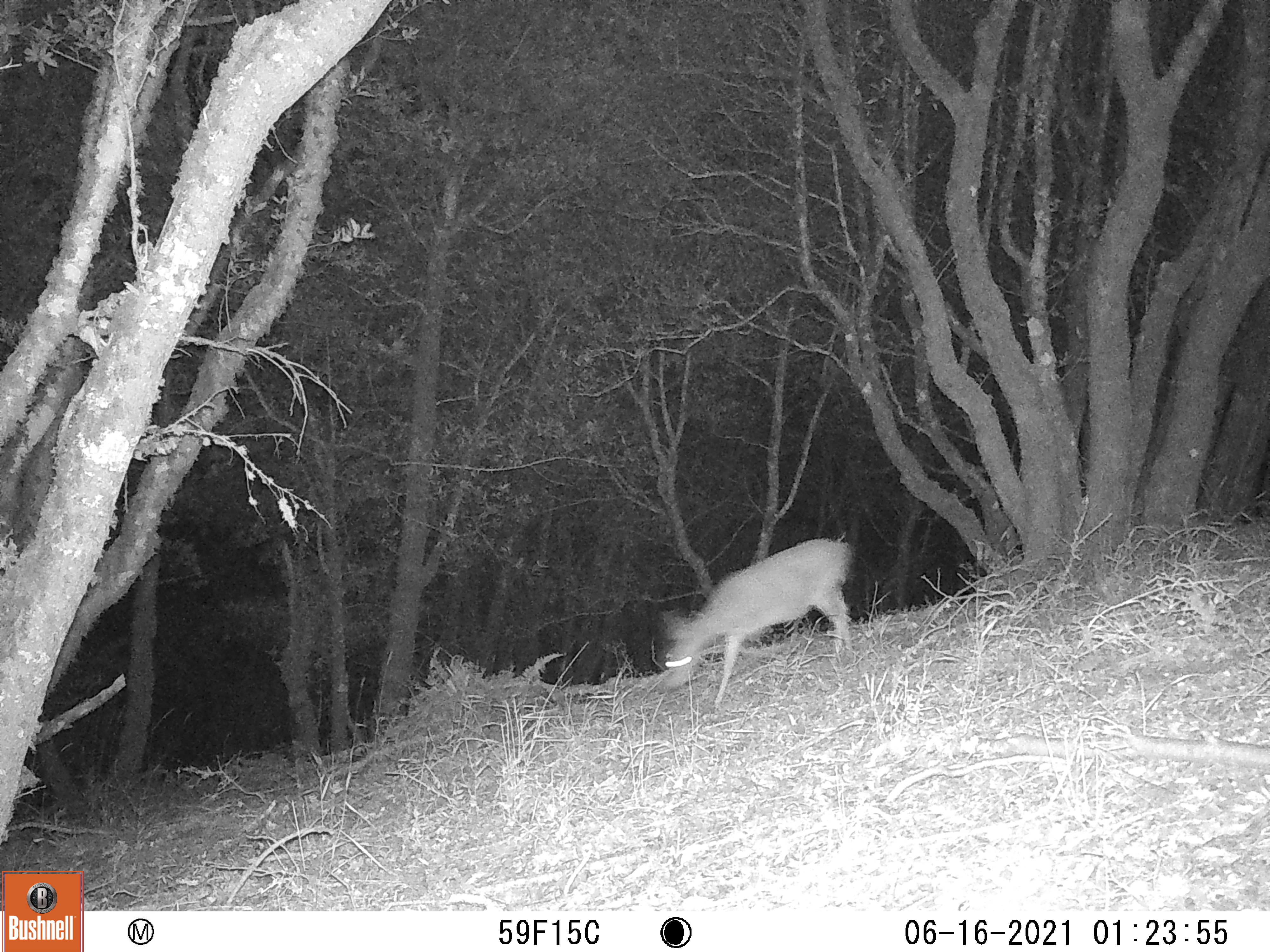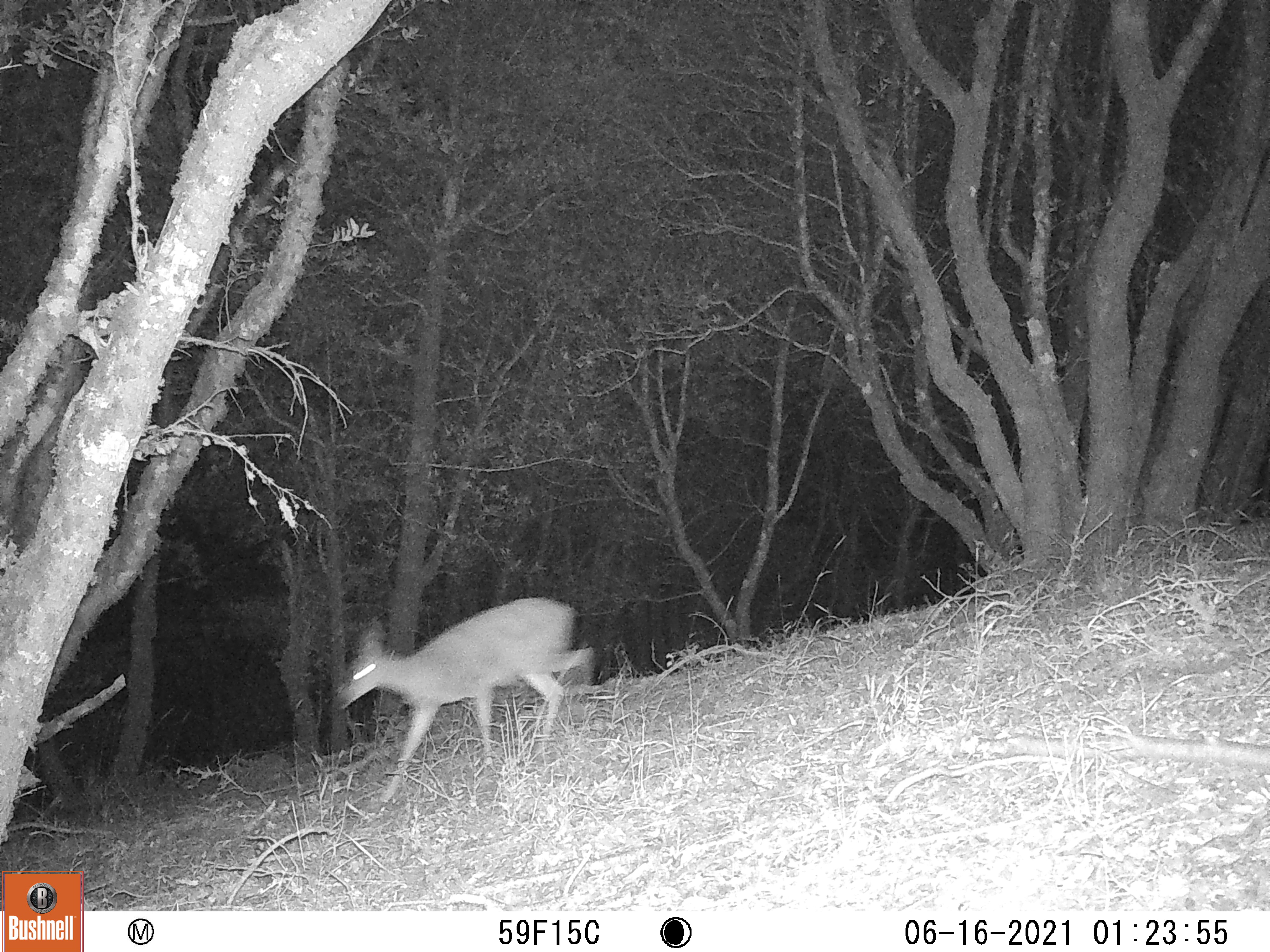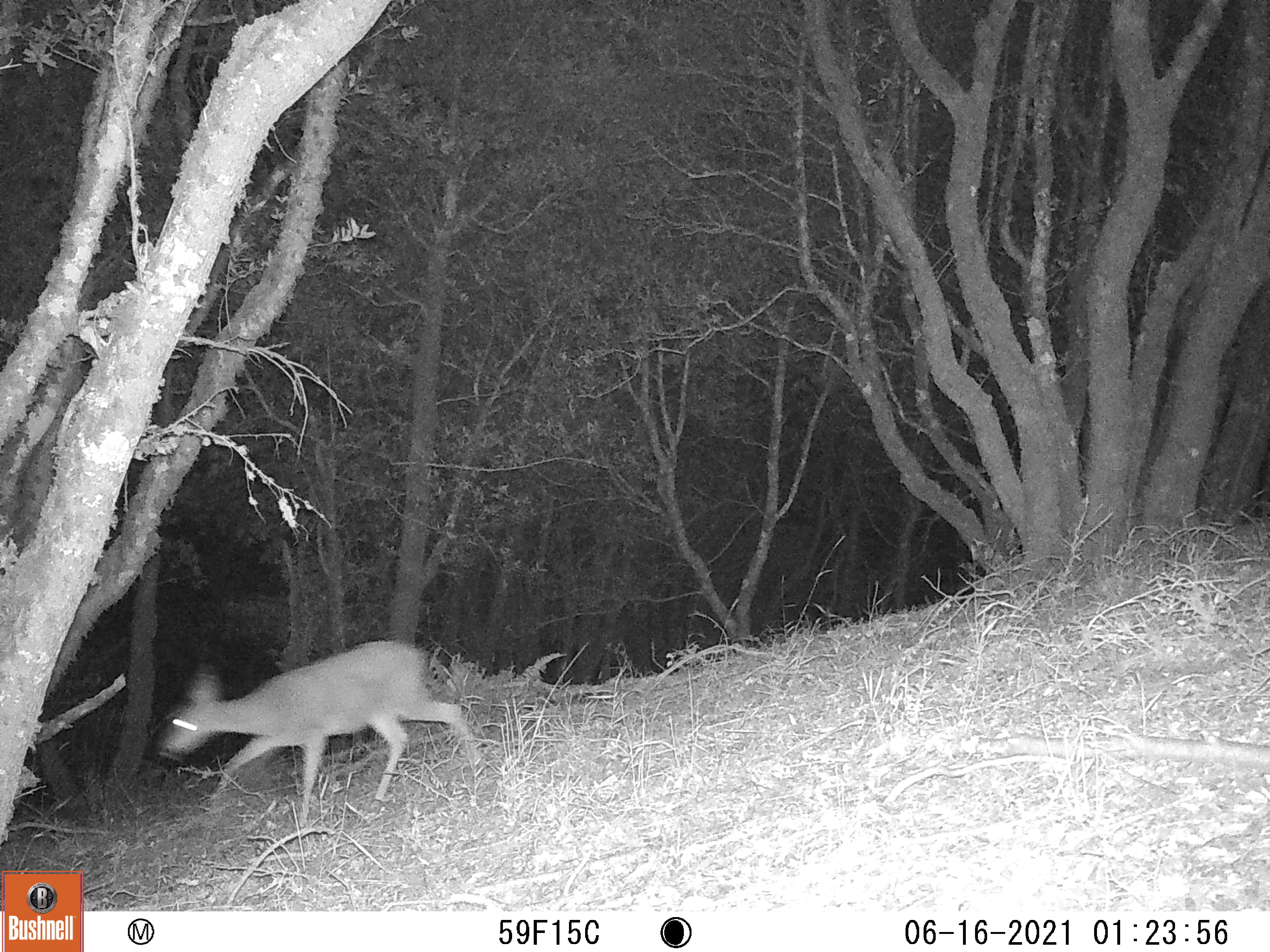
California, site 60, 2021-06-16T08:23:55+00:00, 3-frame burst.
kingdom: Animalia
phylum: Chordata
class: Mammalia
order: Artiodactyla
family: Cervidae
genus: Odocoileus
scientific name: Odocoileus hemionus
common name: mule deer